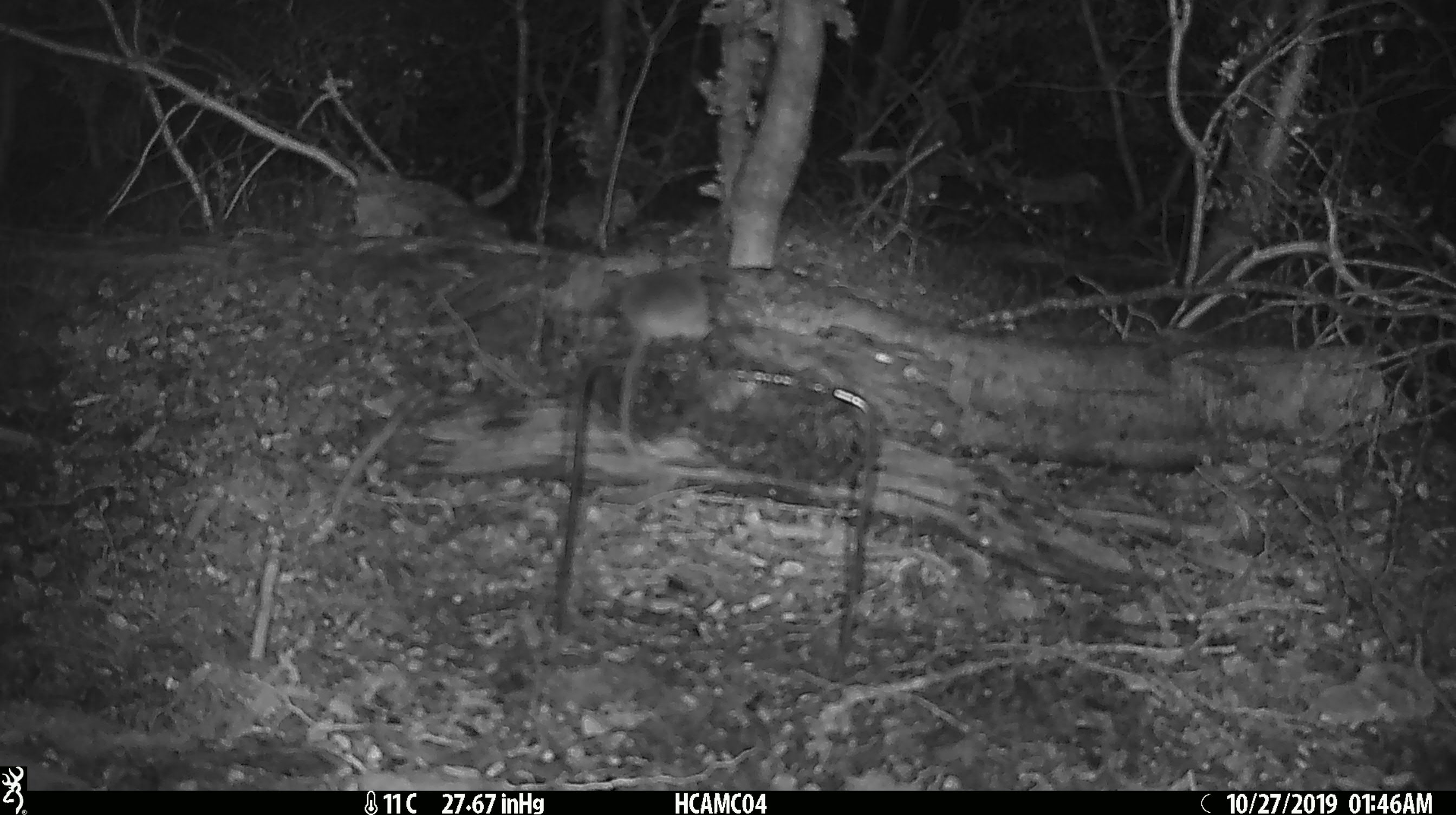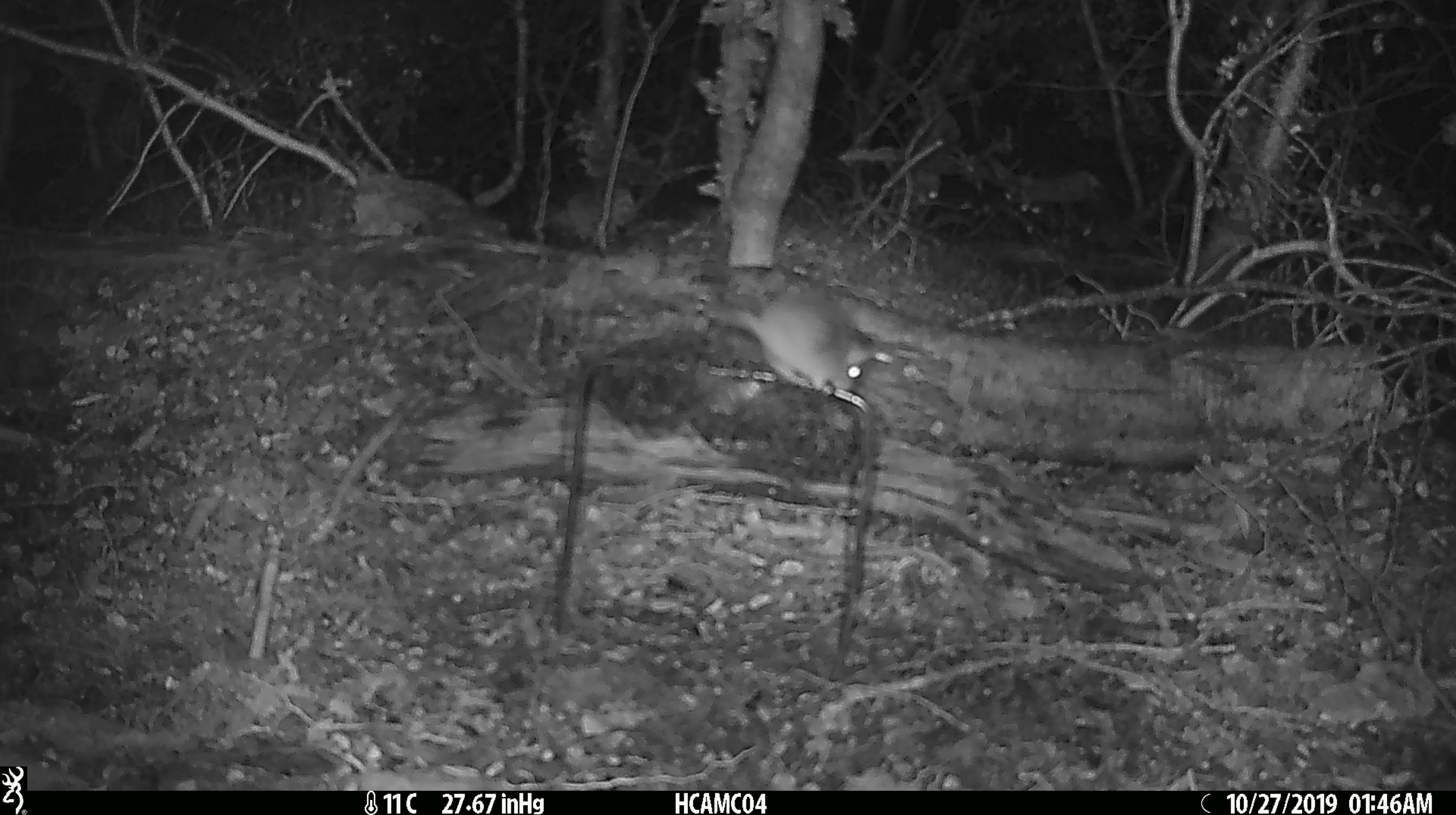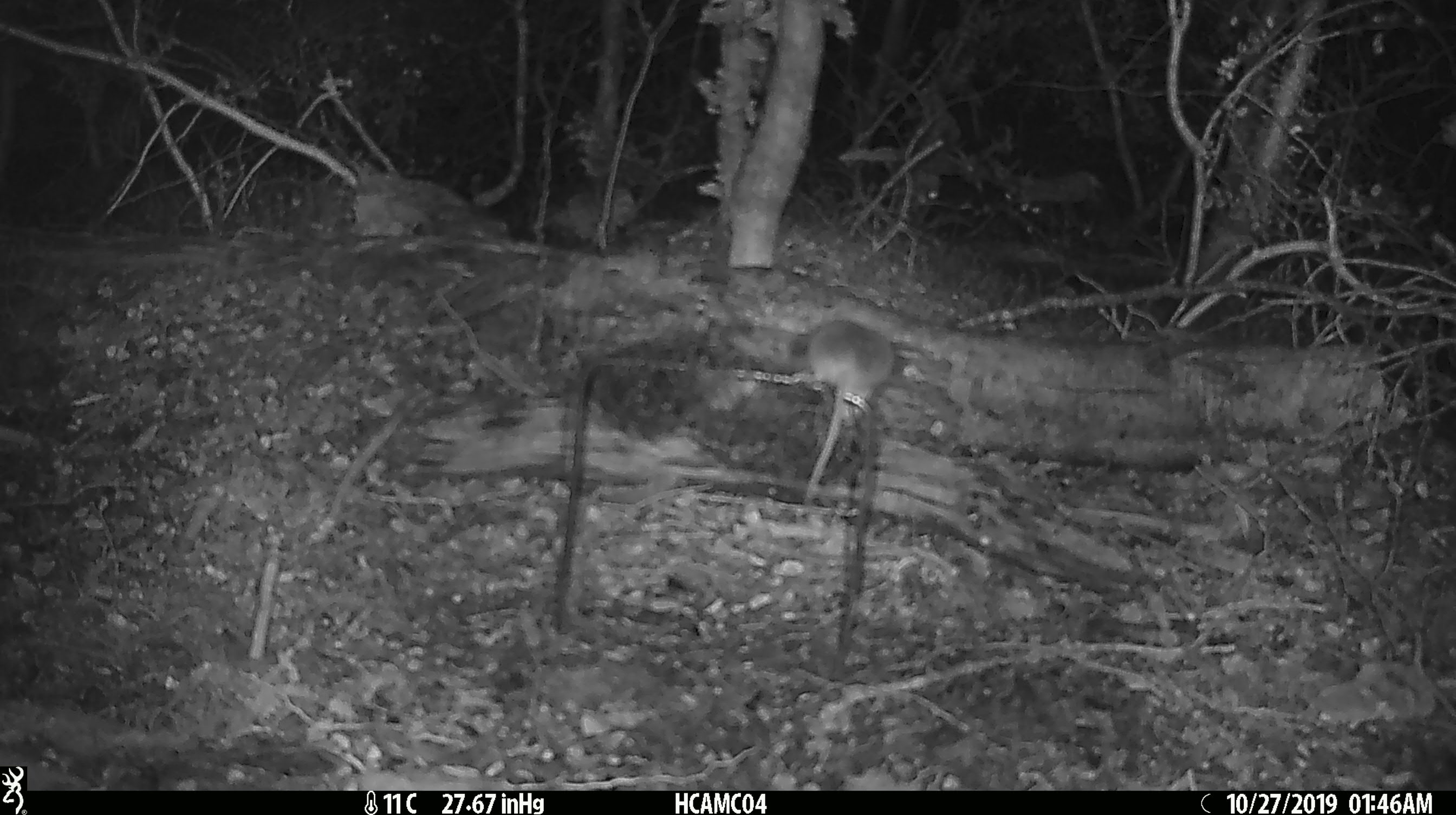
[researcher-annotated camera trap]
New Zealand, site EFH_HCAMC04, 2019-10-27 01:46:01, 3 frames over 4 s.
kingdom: Animalia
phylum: Chordata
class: Mammalia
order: Rodentia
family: Muridae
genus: Mus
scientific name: Mus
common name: mouse